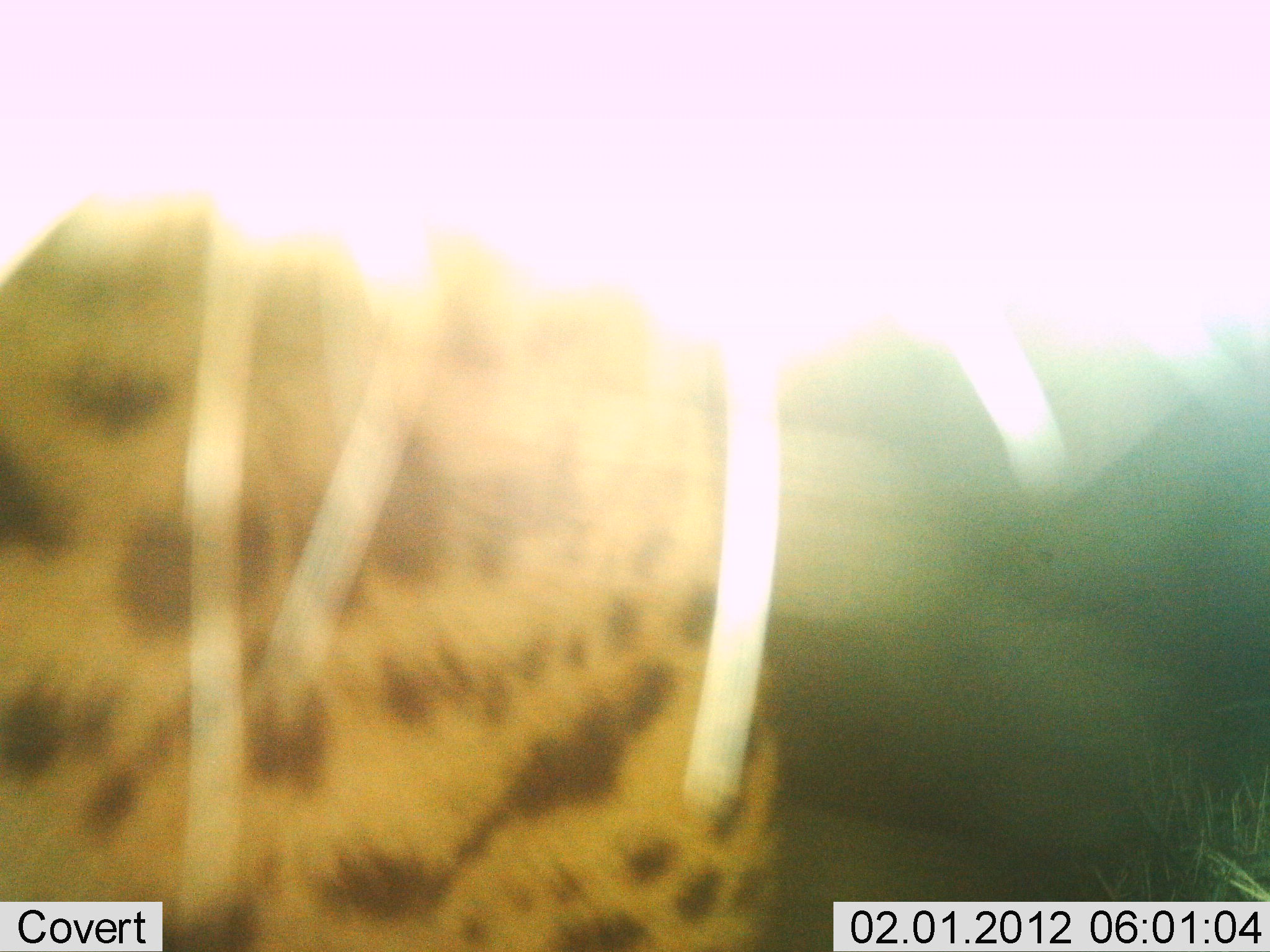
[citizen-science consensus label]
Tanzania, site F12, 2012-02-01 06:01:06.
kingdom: Animalia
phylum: Chordata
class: Mammalia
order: Carnivora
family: Felidae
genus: Leptailurus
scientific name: Leptailurus serval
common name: serval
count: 1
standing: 100%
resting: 0%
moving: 0%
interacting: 0%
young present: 0%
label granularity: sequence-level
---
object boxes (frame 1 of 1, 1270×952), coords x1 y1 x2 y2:
animal: 2 1 1266 952